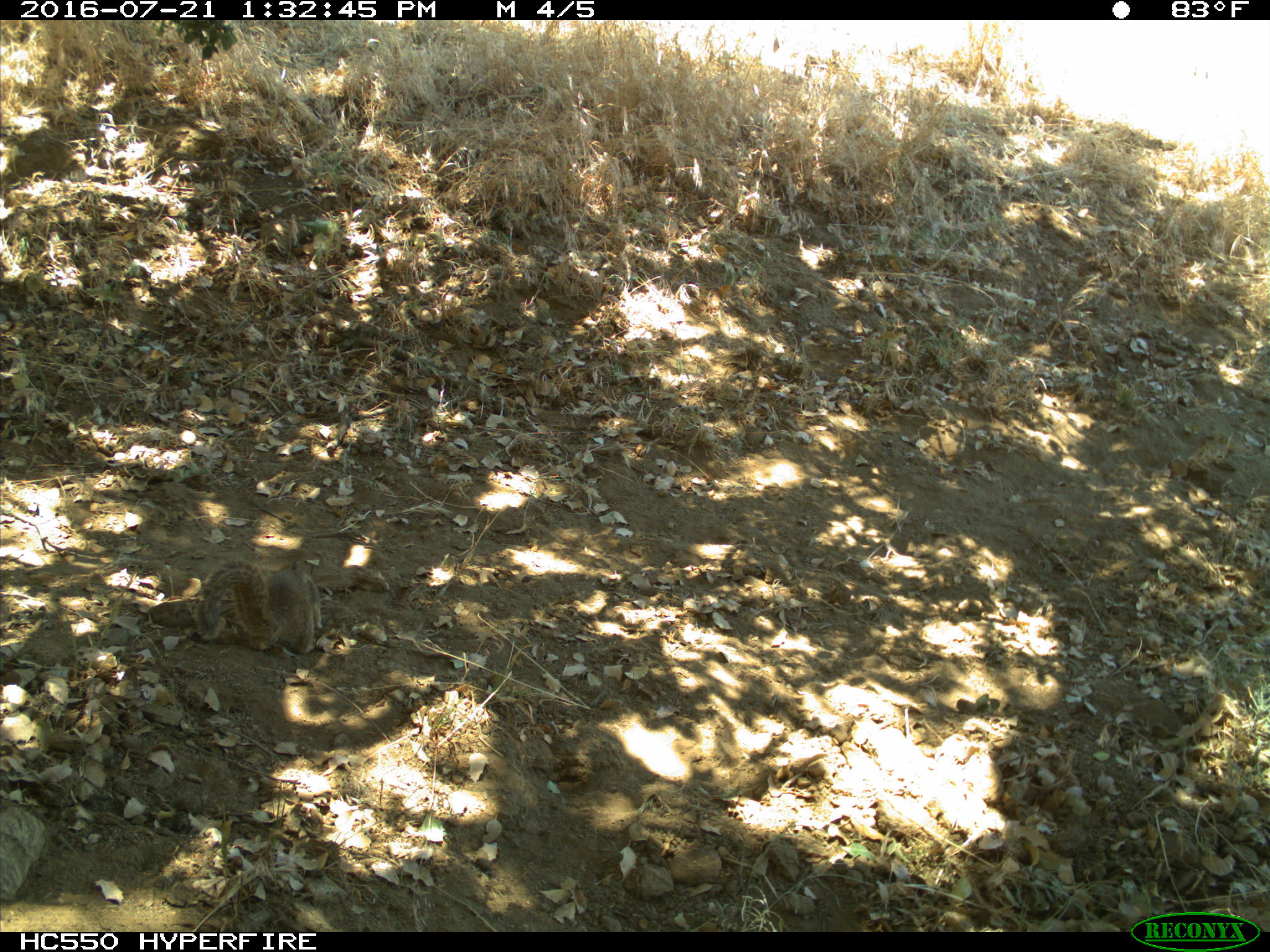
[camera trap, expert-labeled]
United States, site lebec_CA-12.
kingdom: Animalia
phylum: Chordata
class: Mammalia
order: Rodentia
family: Sciuridae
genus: Otospermophilus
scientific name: Otospermophilus beecheyi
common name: california ground squirrel